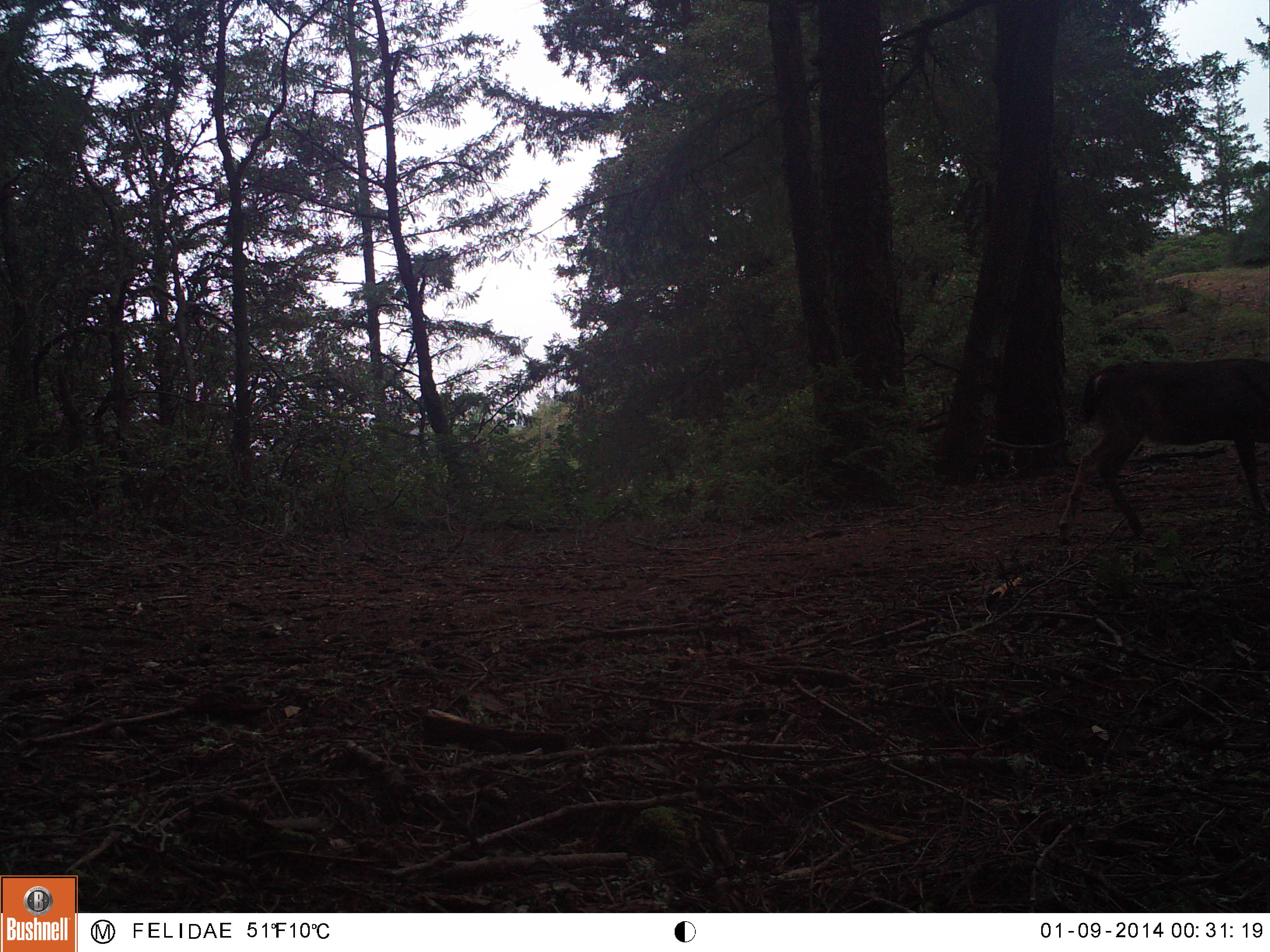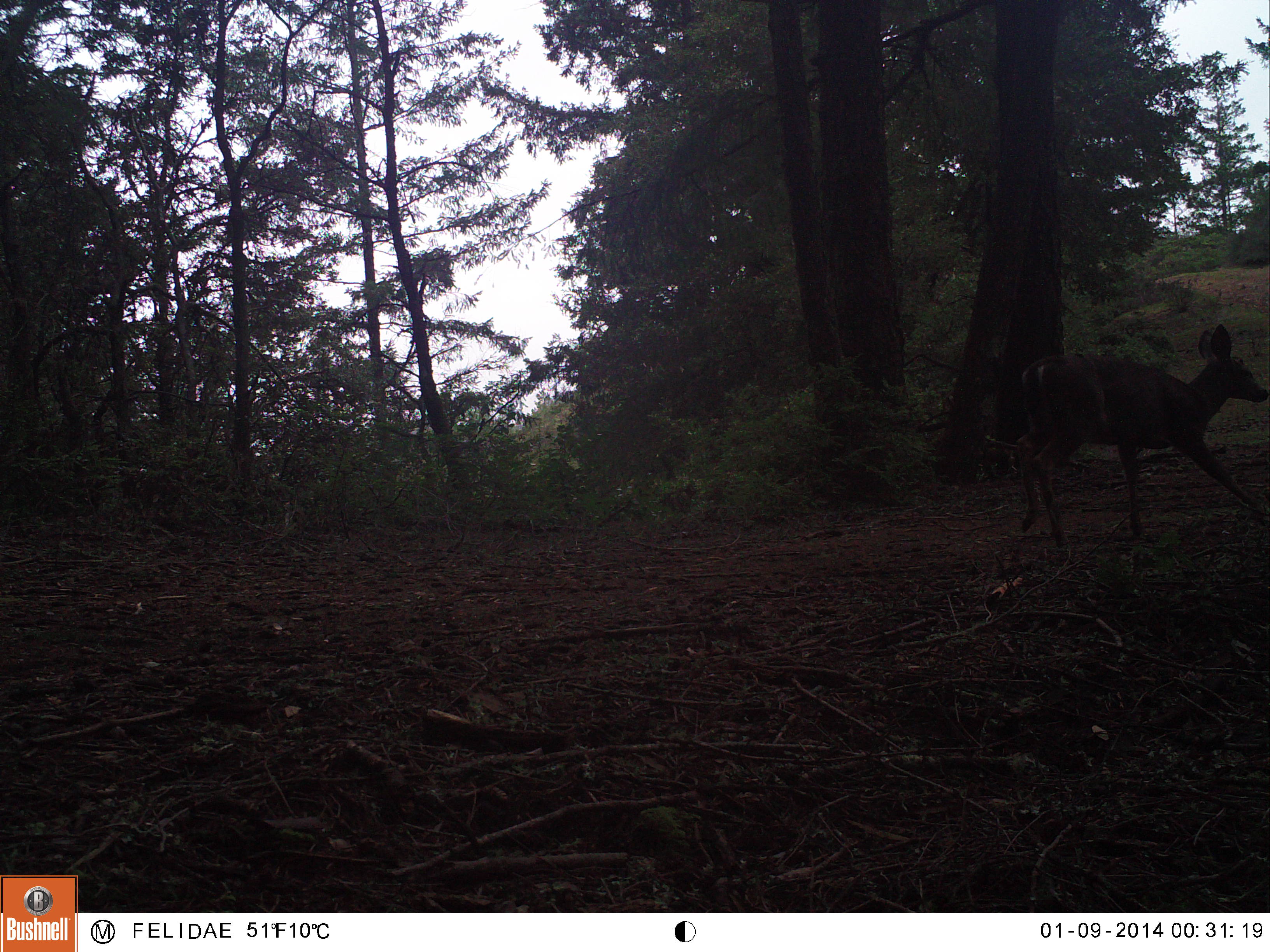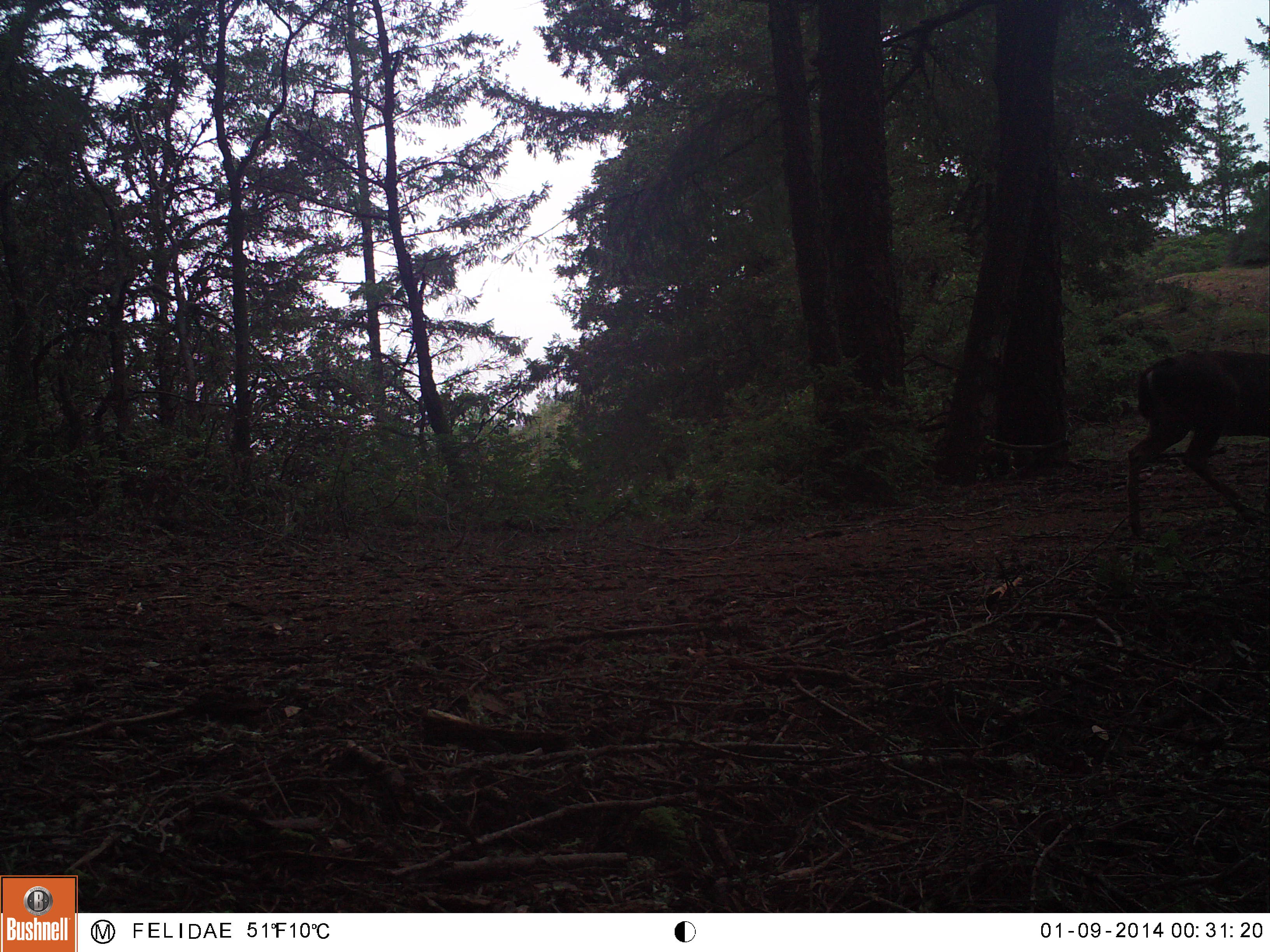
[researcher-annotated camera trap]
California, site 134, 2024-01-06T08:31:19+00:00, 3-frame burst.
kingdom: Animalia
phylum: Chordata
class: Mammalia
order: Artiodactyla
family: Cervidae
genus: Odocoileus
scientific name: Odocoileus hemionus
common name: mule deer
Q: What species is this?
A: Mule deer (Odocoileus hemionus).